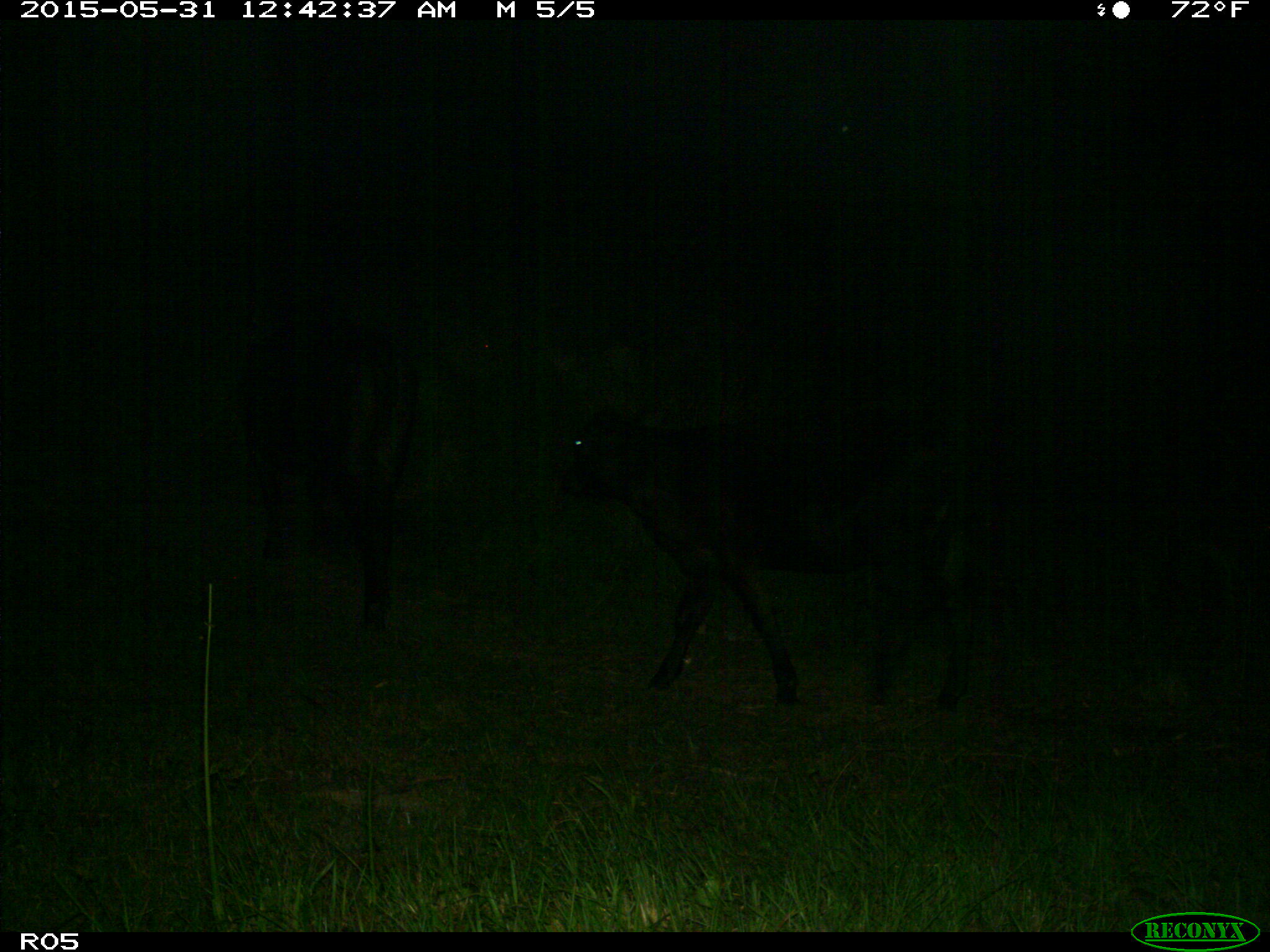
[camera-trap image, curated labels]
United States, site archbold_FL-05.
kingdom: Animalia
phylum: Chordata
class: Mammalia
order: Artiodactyla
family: Bovidae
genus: Bos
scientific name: Bos taurus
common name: domestic cow